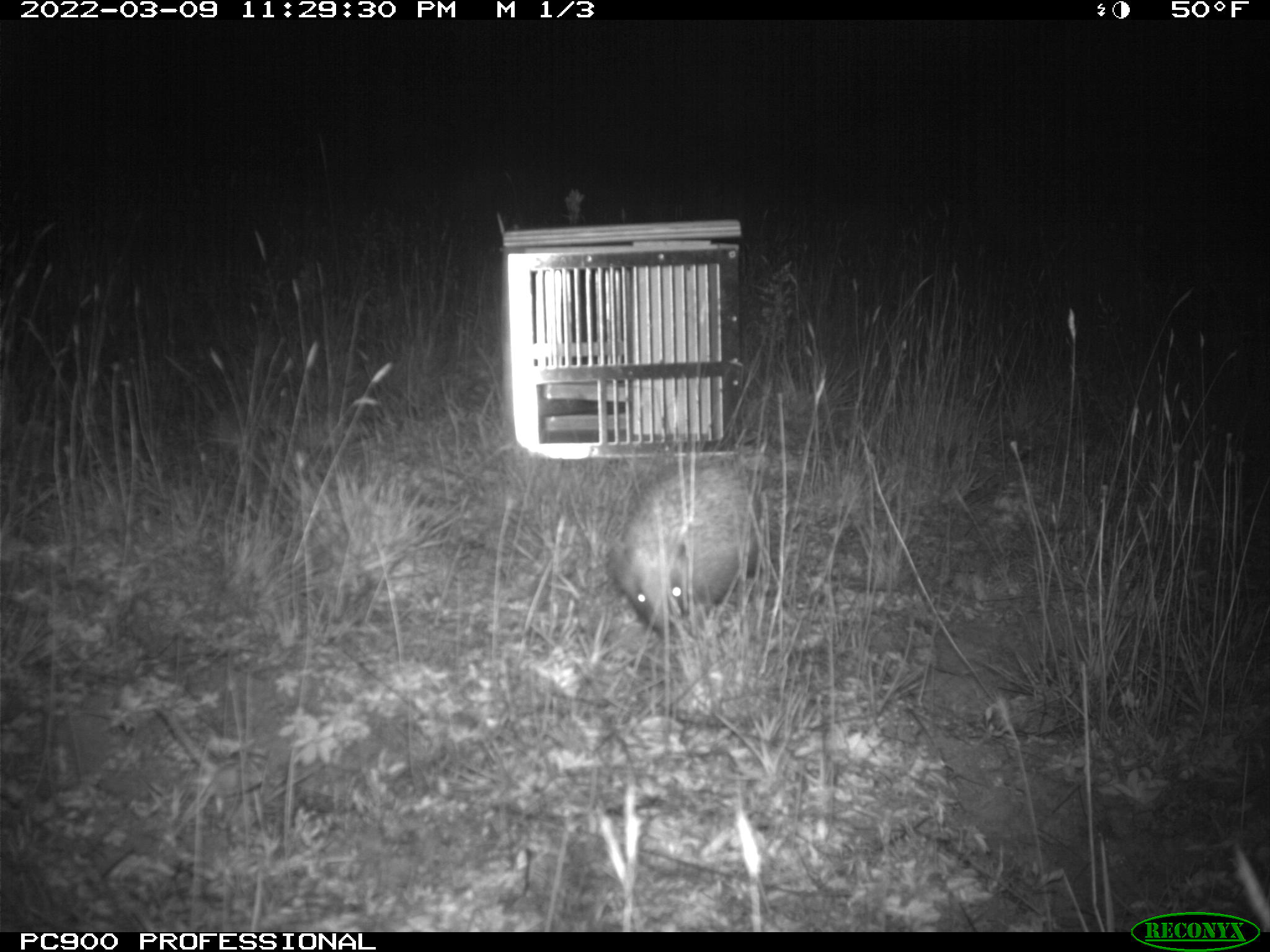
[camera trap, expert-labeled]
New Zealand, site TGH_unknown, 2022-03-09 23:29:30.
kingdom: Animalia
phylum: Chordata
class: Mammalia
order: Eulipotyphla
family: Erinaceidae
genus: Erinaceus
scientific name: Erinaceus europaeus europaeus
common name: european hedgehog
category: hedgehog